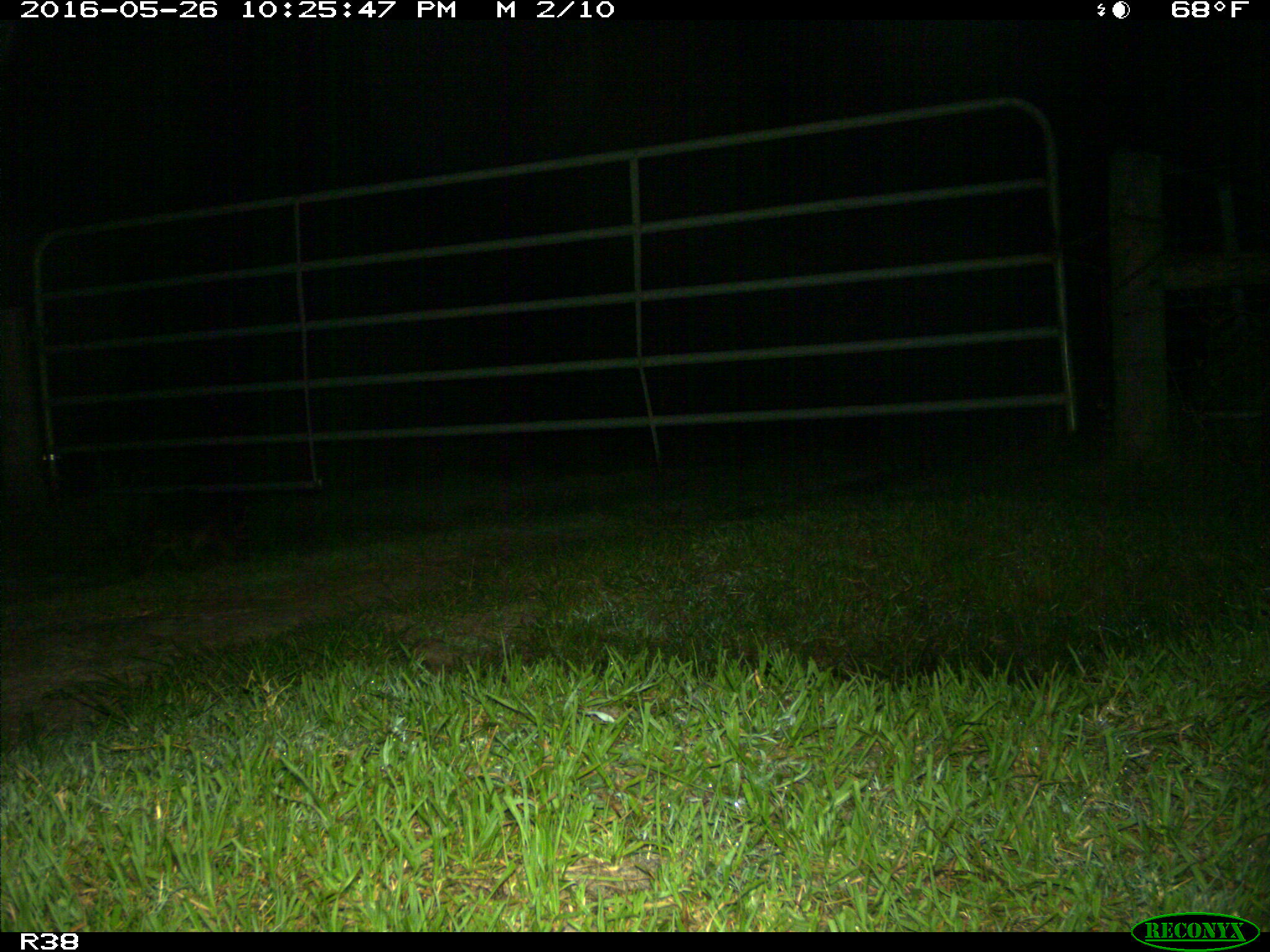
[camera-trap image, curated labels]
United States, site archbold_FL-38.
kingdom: Animalia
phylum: Chordata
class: Mammalia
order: Carnivora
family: Procyonidae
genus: Procyon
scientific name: Procyon lotor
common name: common raccoon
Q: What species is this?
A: Procyon lotor (common raccoon).